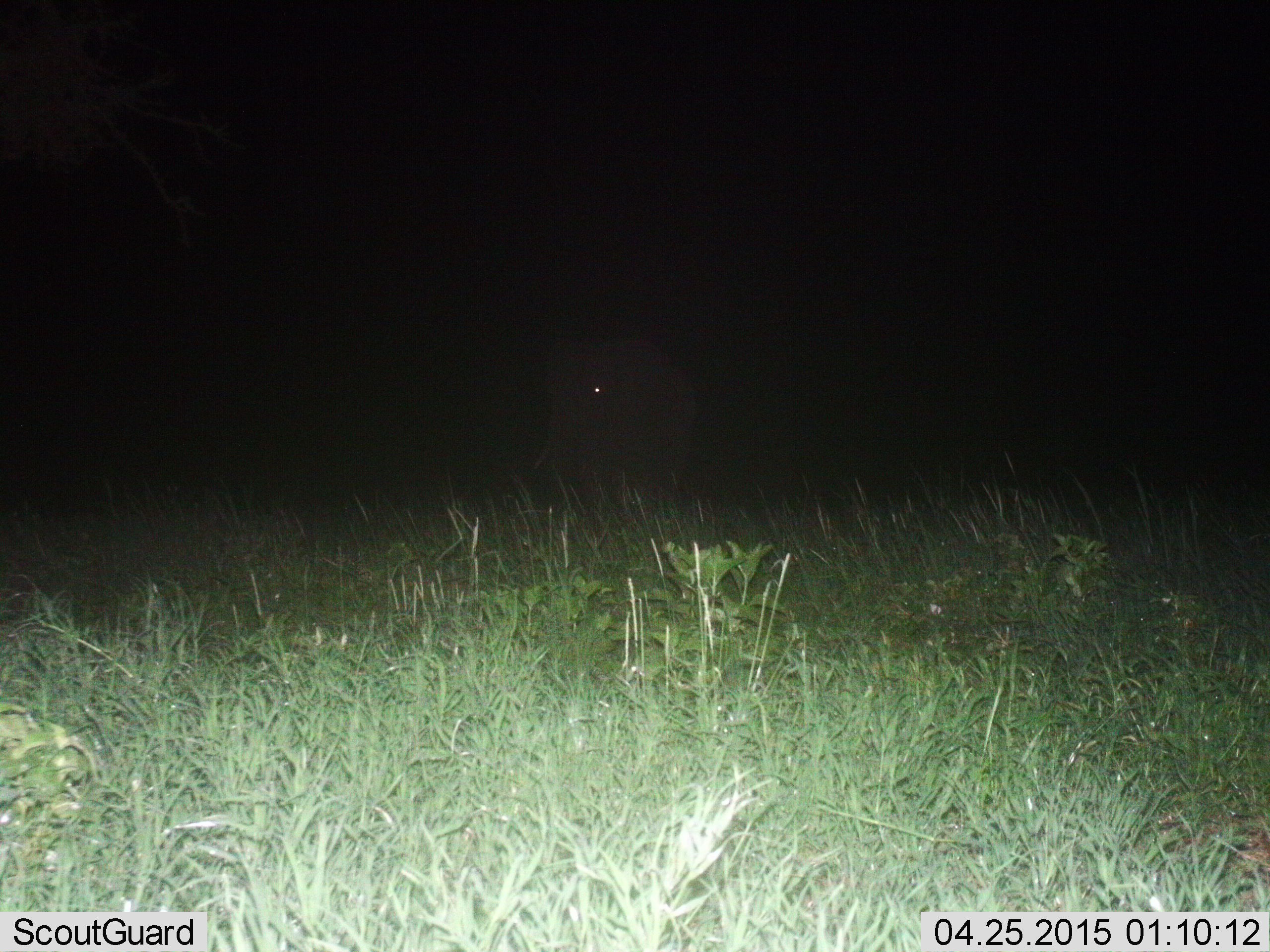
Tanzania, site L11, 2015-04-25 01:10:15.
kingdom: Animalia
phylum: Chordata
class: Mammalia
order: Proboscidea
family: Elephantidae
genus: Loxodonta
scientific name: Loxodonta africana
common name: african bush elephant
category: elephant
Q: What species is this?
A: Elephant (african bush elephant) (Loxodonta africana).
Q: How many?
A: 1.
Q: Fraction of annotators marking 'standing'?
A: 50%.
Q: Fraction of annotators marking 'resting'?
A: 0%.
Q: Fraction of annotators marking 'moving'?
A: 50%.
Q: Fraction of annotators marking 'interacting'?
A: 0%.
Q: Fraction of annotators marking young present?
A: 10%.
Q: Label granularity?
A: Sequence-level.